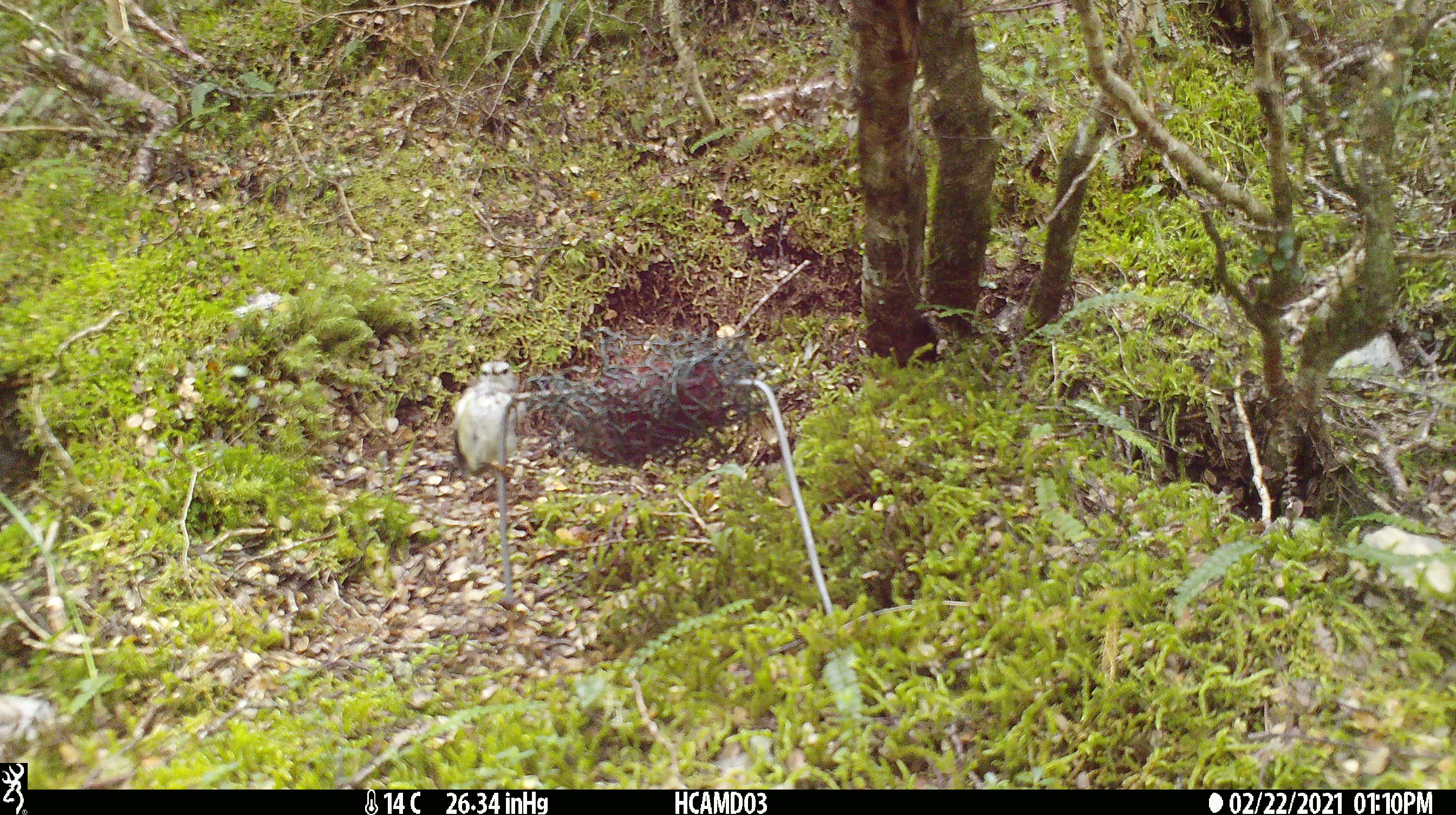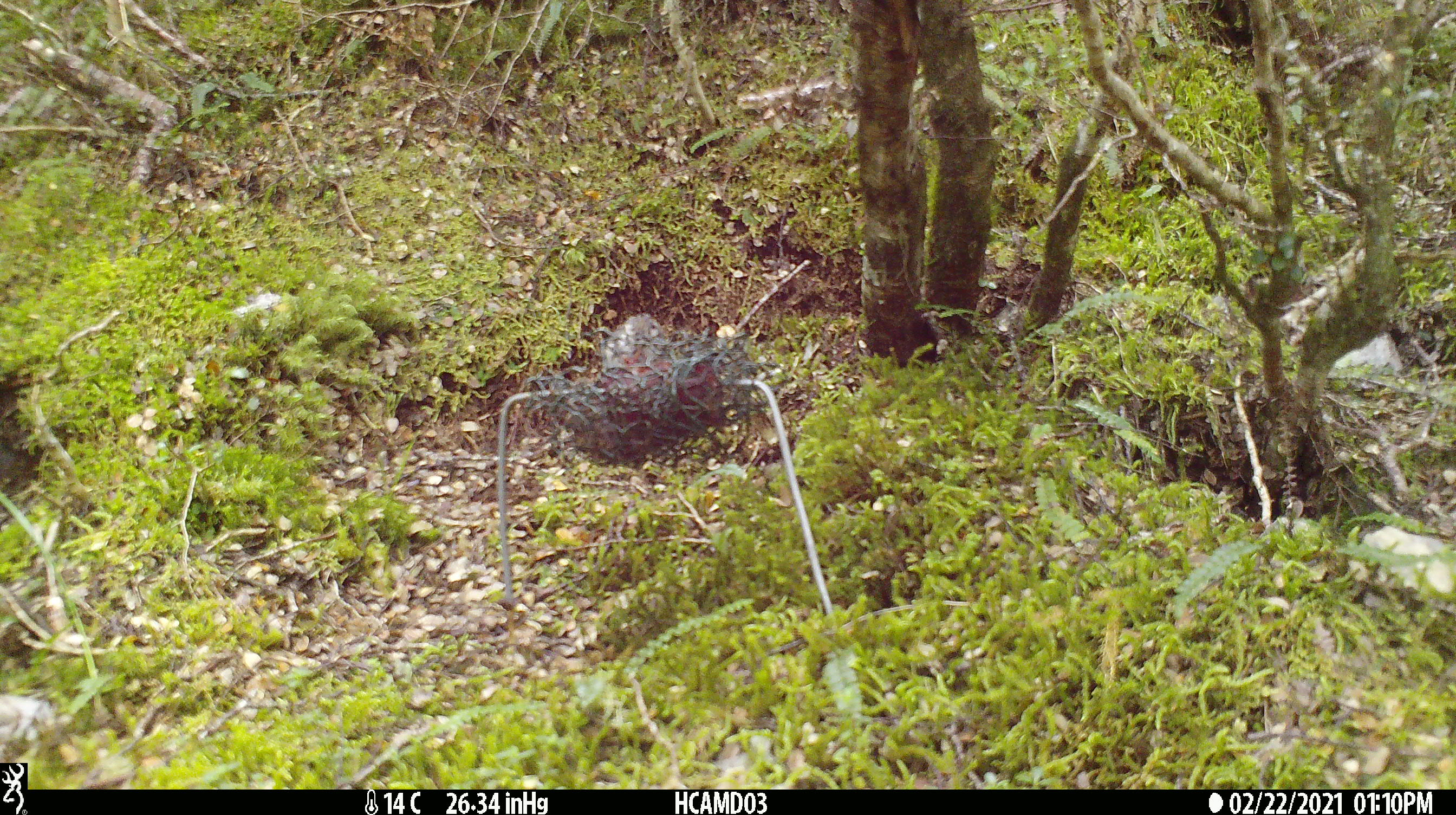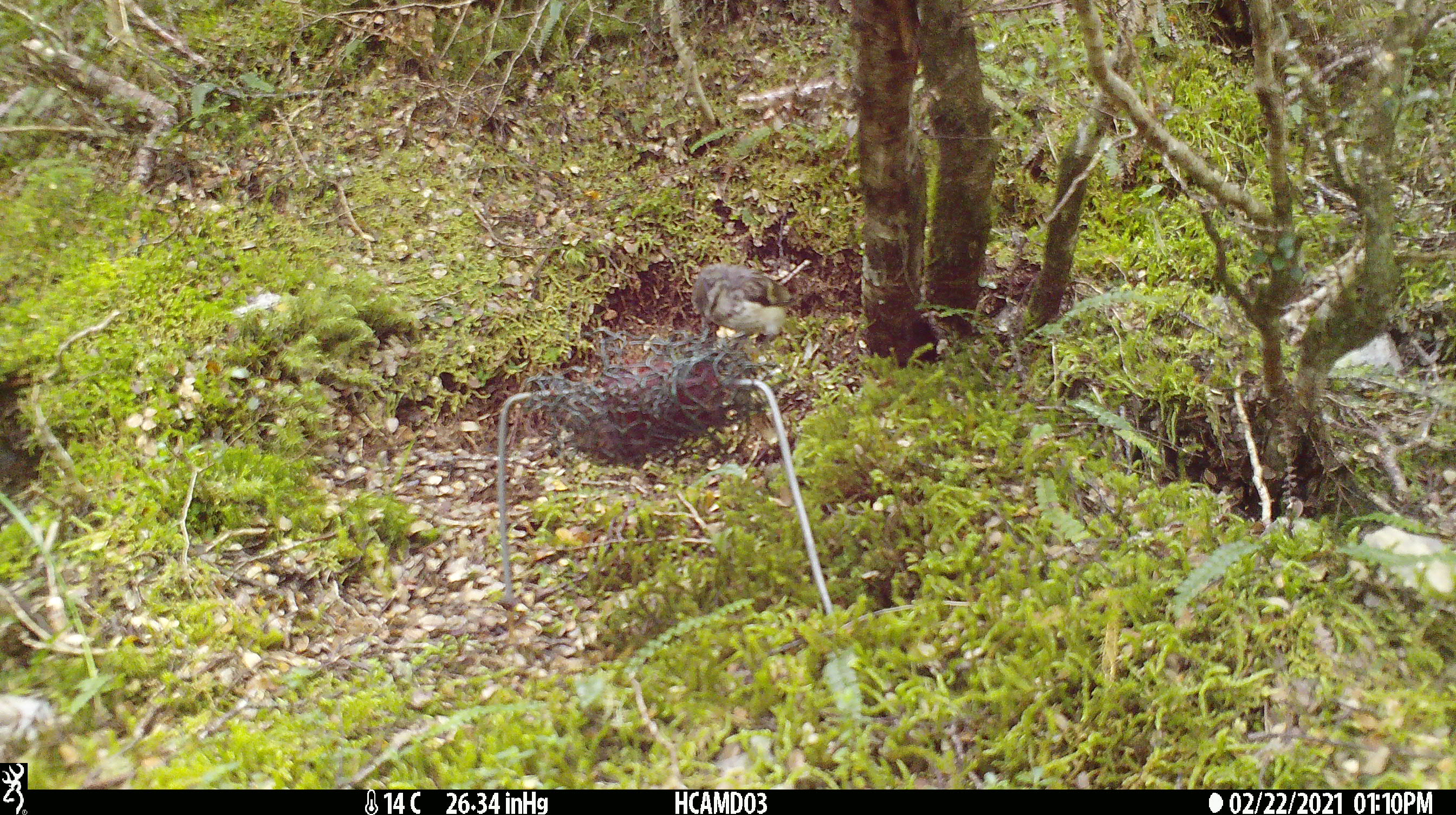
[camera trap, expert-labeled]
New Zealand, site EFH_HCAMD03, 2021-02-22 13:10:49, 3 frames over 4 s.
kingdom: Animalia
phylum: Chordata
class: Aves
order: Passeriformes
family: Acanthisittidae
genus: Acanthisitta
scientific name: Acanthisitta chloris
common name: rifleman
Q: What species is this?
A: Rifleman (Acanthisitta chloris).